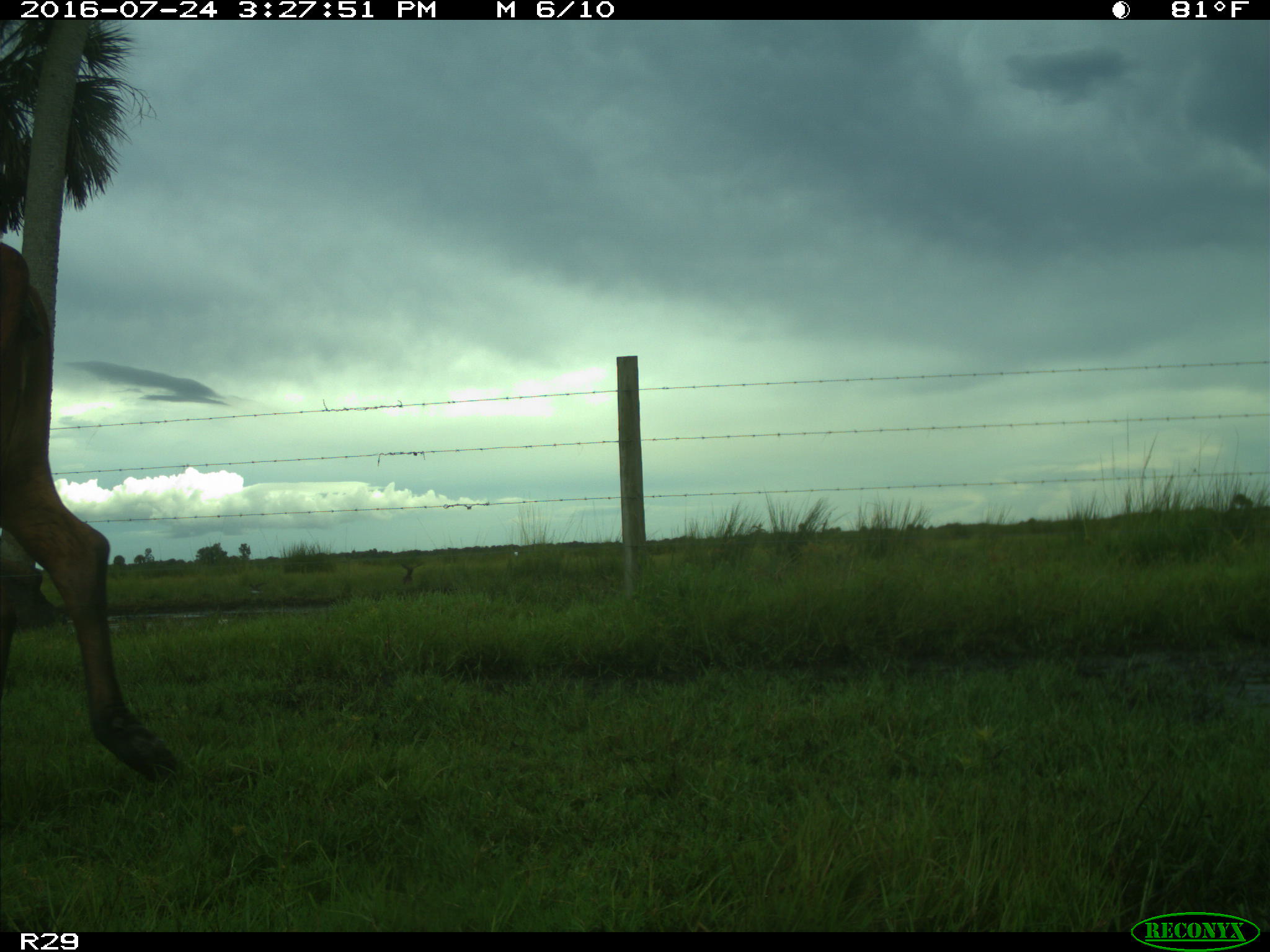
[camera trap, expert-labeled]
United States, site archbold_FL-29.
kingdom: Animalia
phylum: Chordata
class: Mammalia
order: Artiodactyla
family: Bovidae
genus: Bos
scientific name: Bos taurus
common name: domestic cow